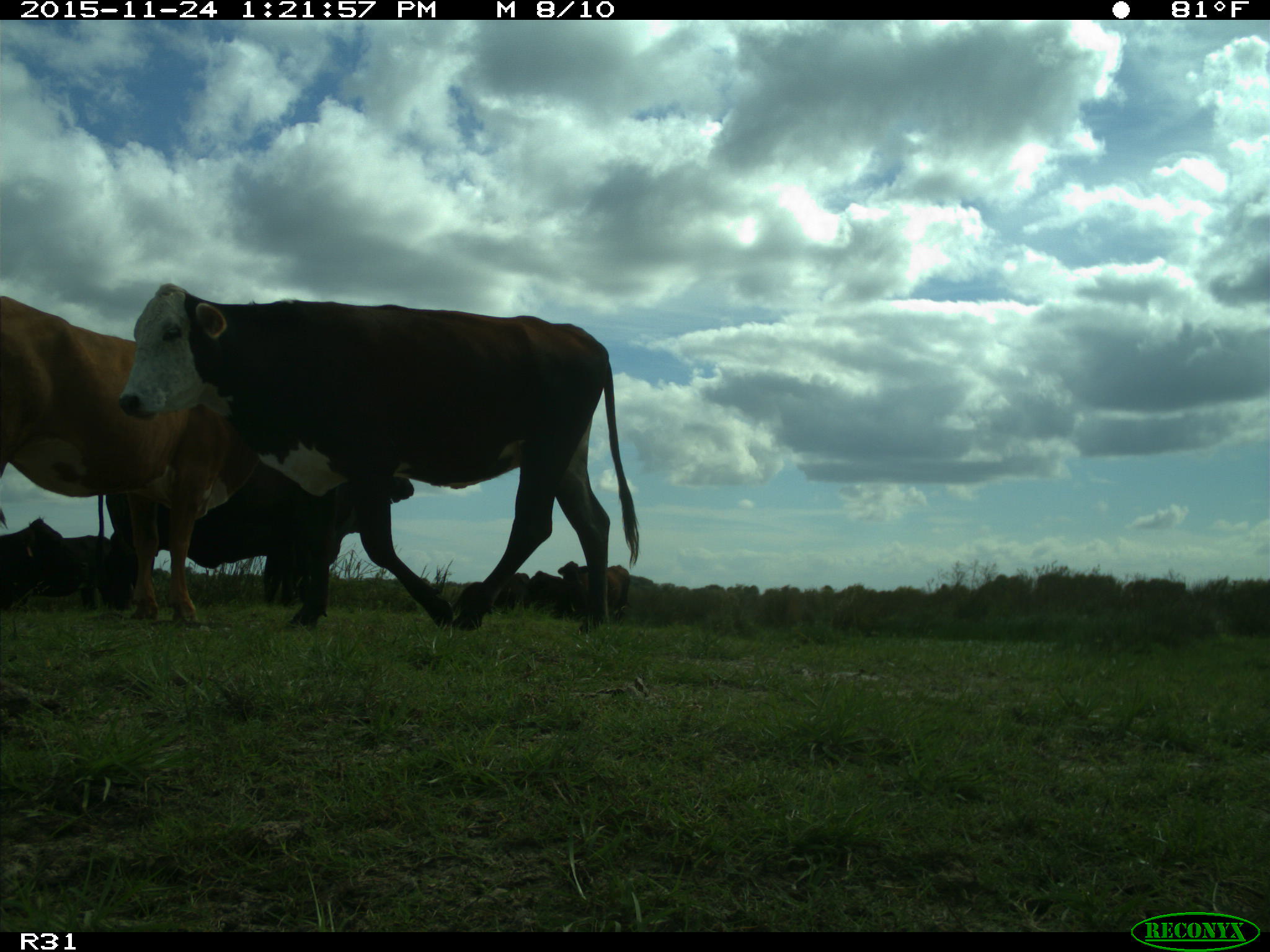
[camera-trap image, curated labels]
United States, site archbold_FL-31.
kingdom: Animalia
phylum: Chordata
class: Mammalia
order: Artiodactyla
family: Bovidae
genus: Bos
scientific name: Bos taurus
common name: domestic cow